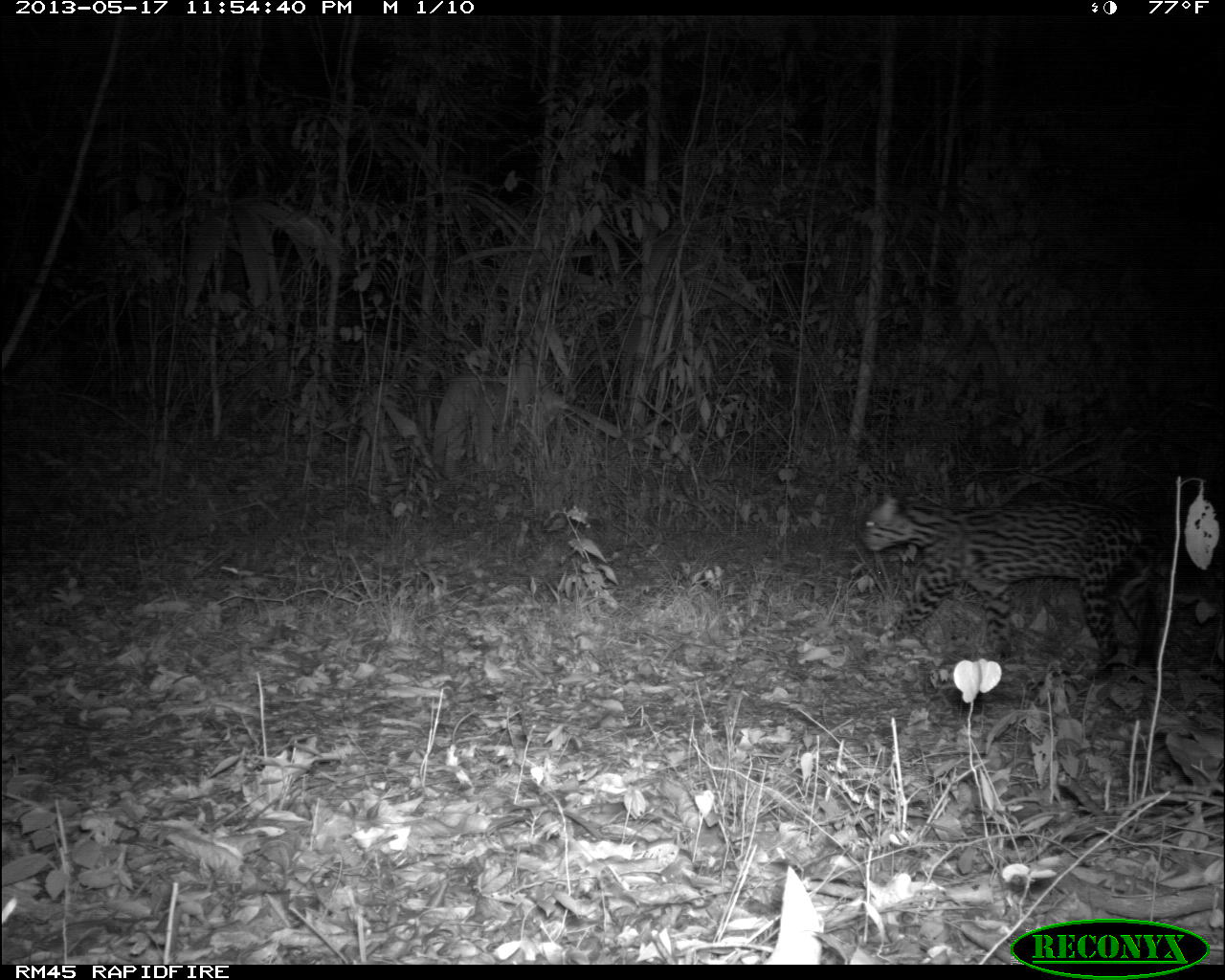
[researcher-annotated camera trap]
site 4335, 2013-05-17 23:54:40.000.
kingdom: Animalia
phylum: Chordata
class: Mammalia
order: Carnivora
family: Felidae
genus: Leopardus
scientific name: Leopardus pardalis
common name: ocelot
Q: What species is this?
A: Leopardus pardalis (ocelot).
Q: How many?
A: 1.